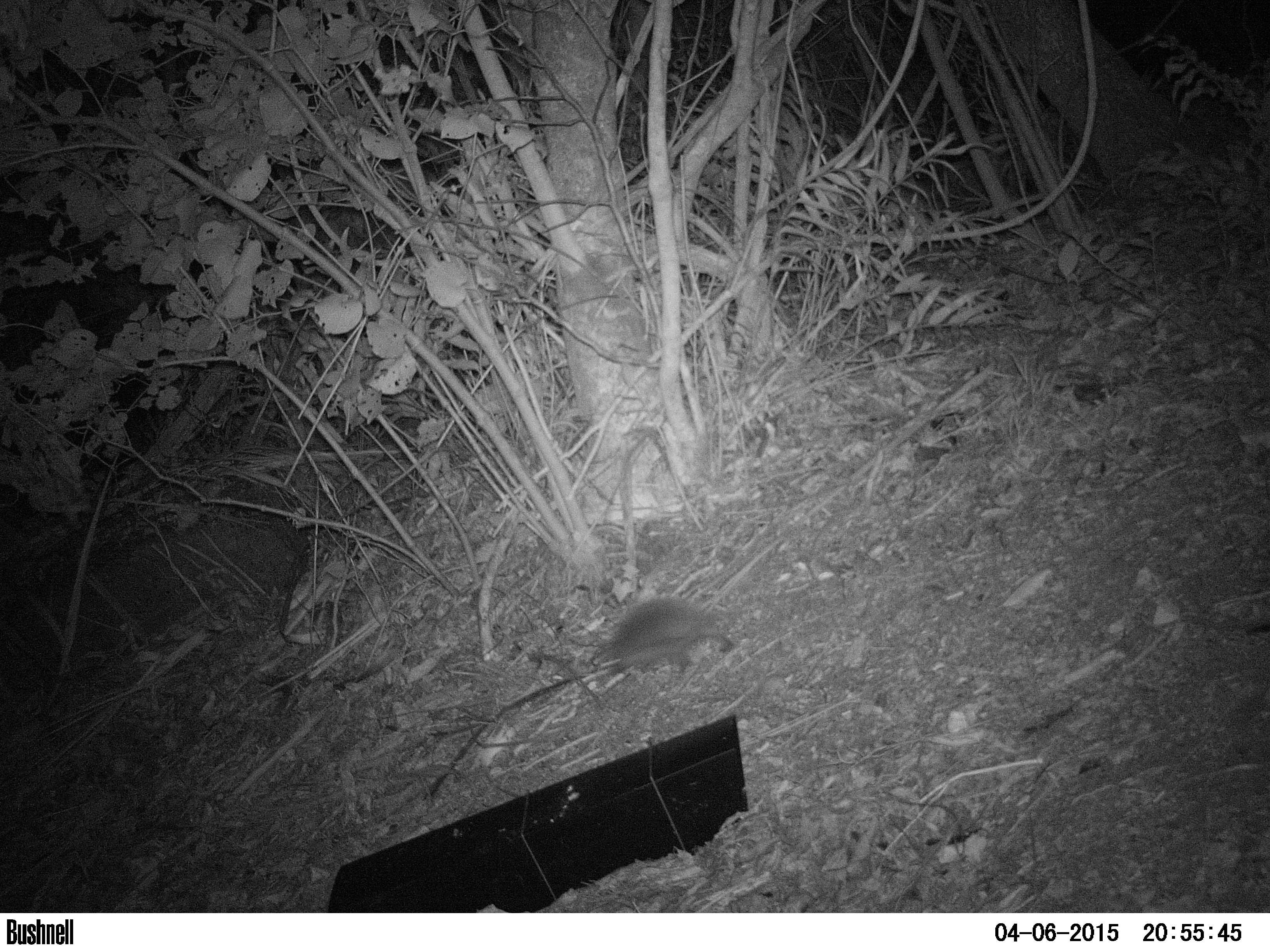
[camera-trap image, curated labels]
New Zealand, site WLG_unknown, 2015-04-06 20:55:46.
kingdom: Animalia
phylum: Chordata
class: Mammalia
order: Eulipotyphla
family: Erinaceidae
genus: Erinaceus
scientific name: Erinaceus europaeus europaeus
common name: european hedgehog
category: hedgehog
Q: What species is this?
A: Hedgehog (european hedgehog) (Erinaceus europaeus europaeus).